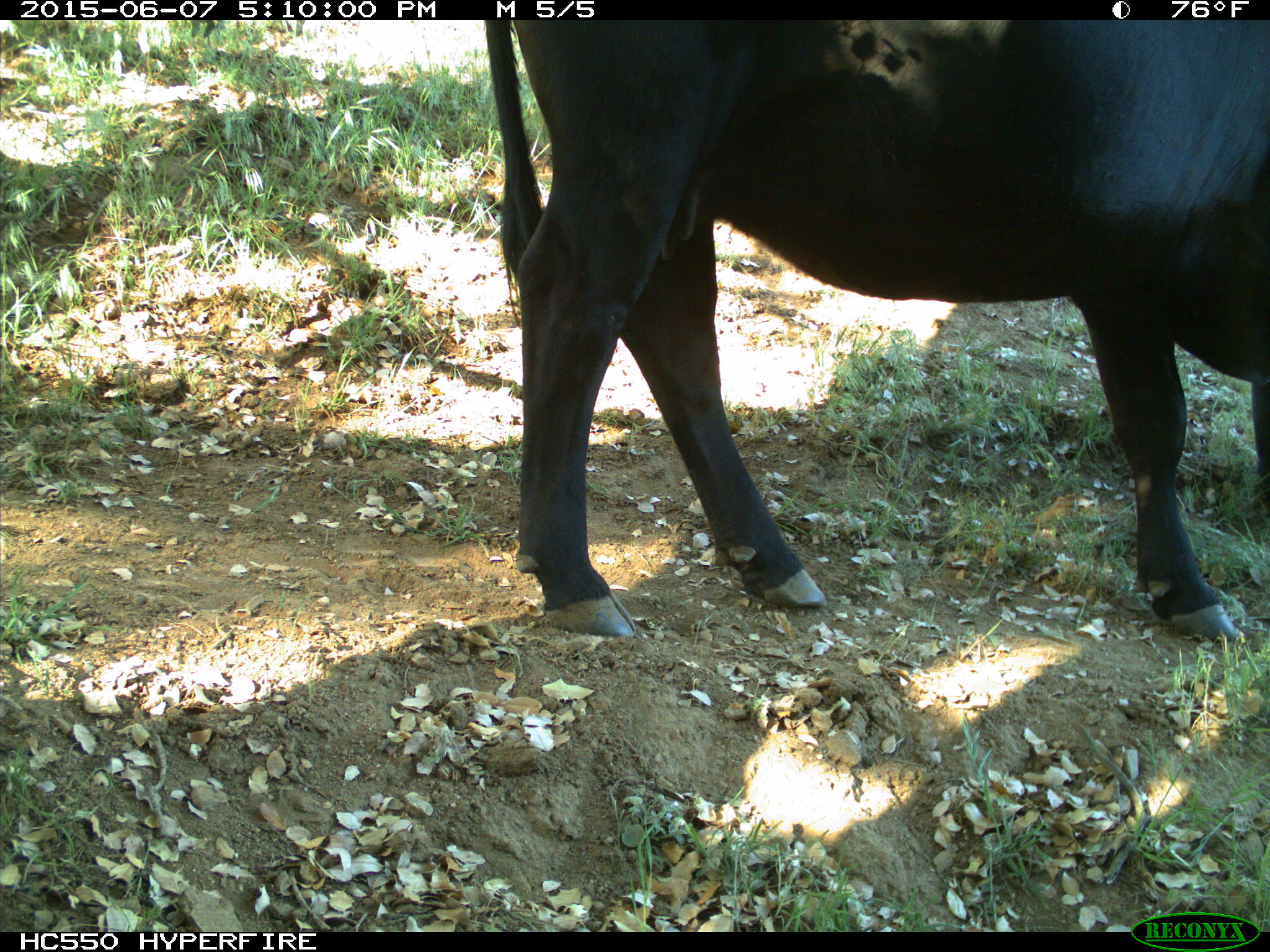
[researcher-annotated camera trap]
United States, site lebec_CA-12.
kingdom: Animalia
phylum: Chordata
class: Mammalia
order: Artiodactyla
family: Bovidae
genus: Bos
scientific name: Bos taurus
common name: domestic cow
Bos taurus (domestic cow).